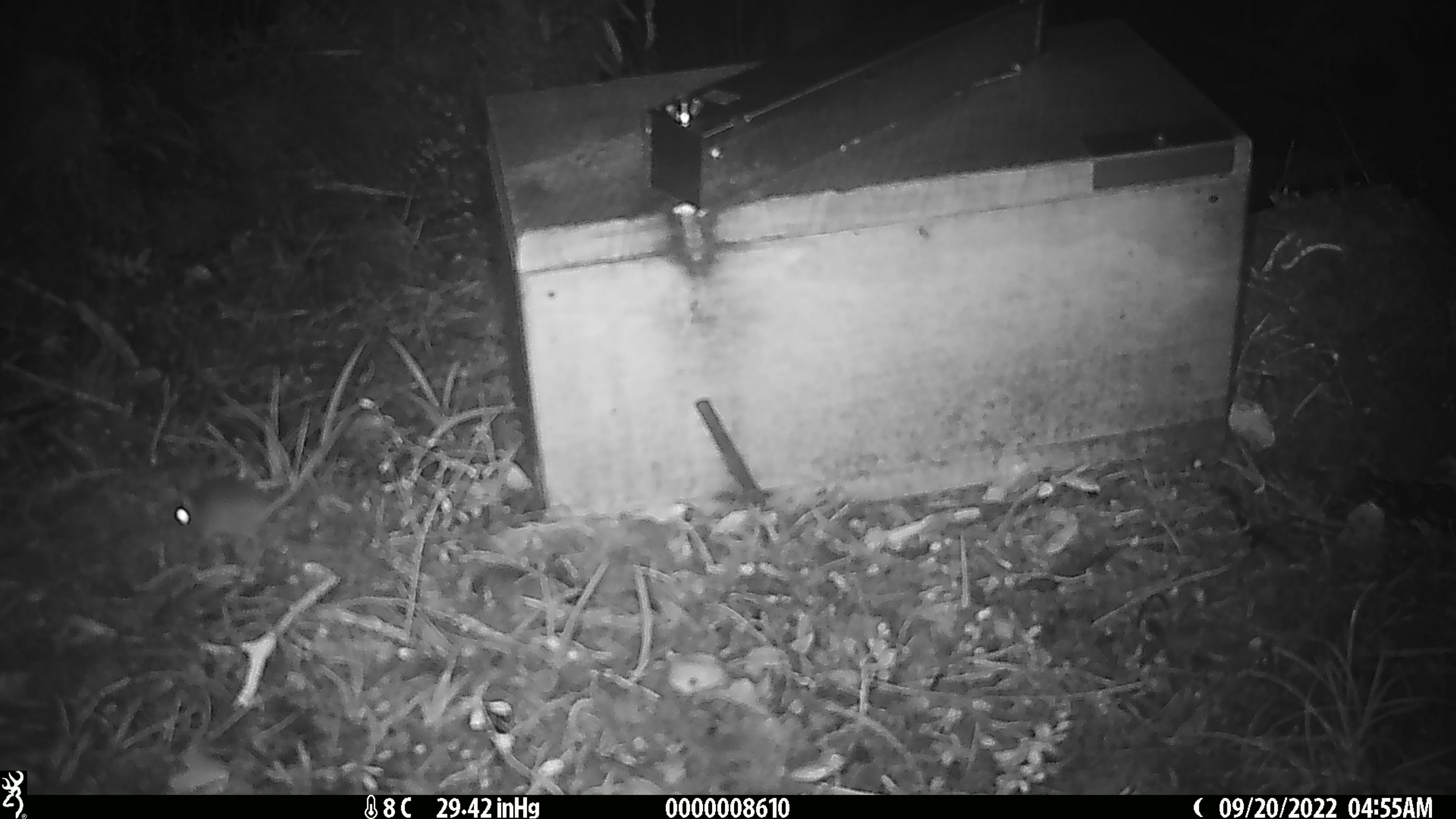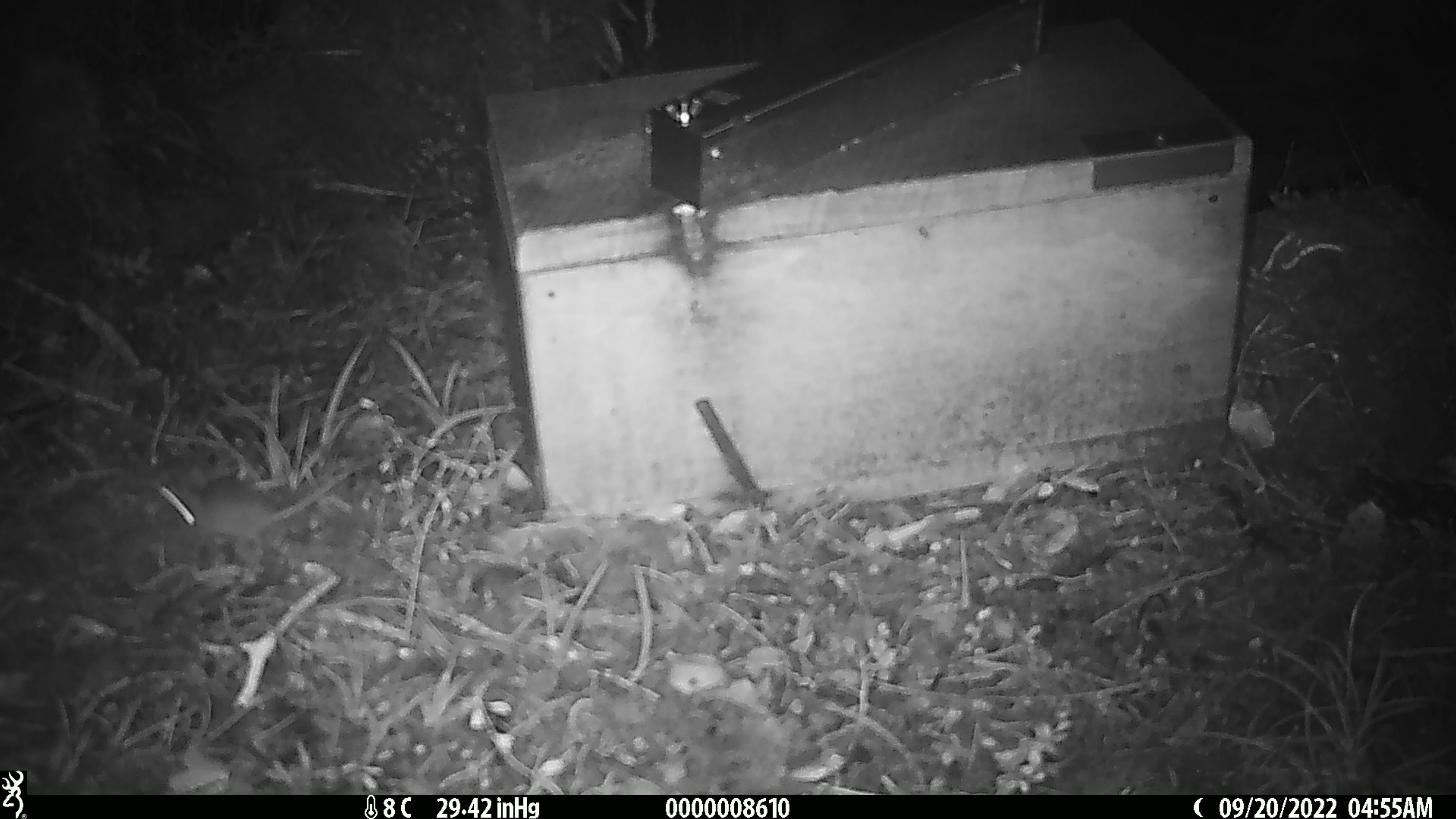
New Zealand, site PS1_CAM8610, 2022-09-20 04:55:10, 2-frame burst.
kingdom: Animalia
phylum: Chordata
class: Mammalia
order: Rodentia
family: Muridae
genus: Mus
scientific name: Mus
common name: mouse